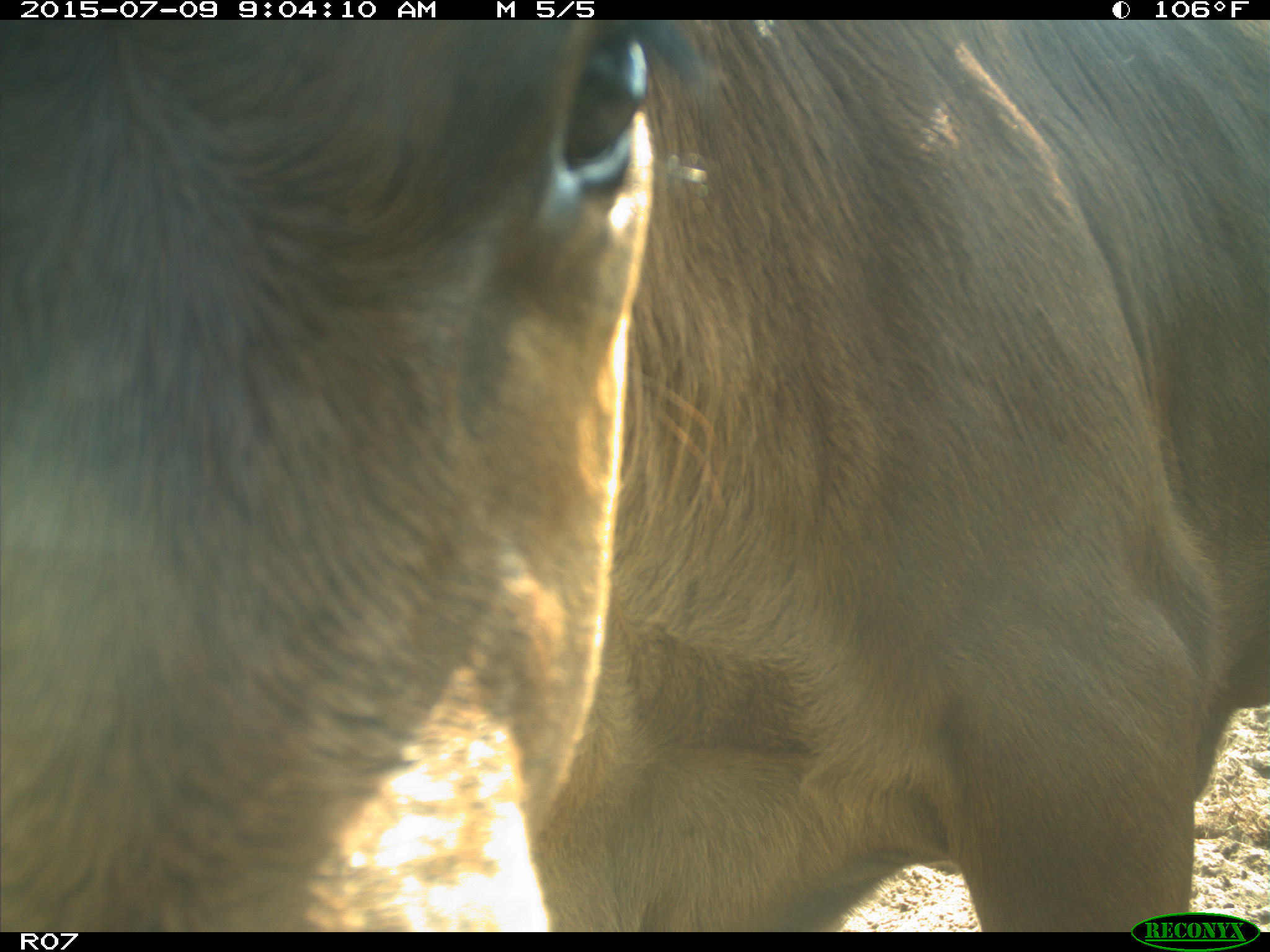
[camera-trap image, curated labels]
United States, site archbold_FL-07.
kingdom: Animalia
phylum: Chordata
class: Mammalia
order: Artiodactyla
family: Bovidae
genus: Bos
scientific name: Bos taurus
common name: domestic cow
Bos taurus (domestic cow).